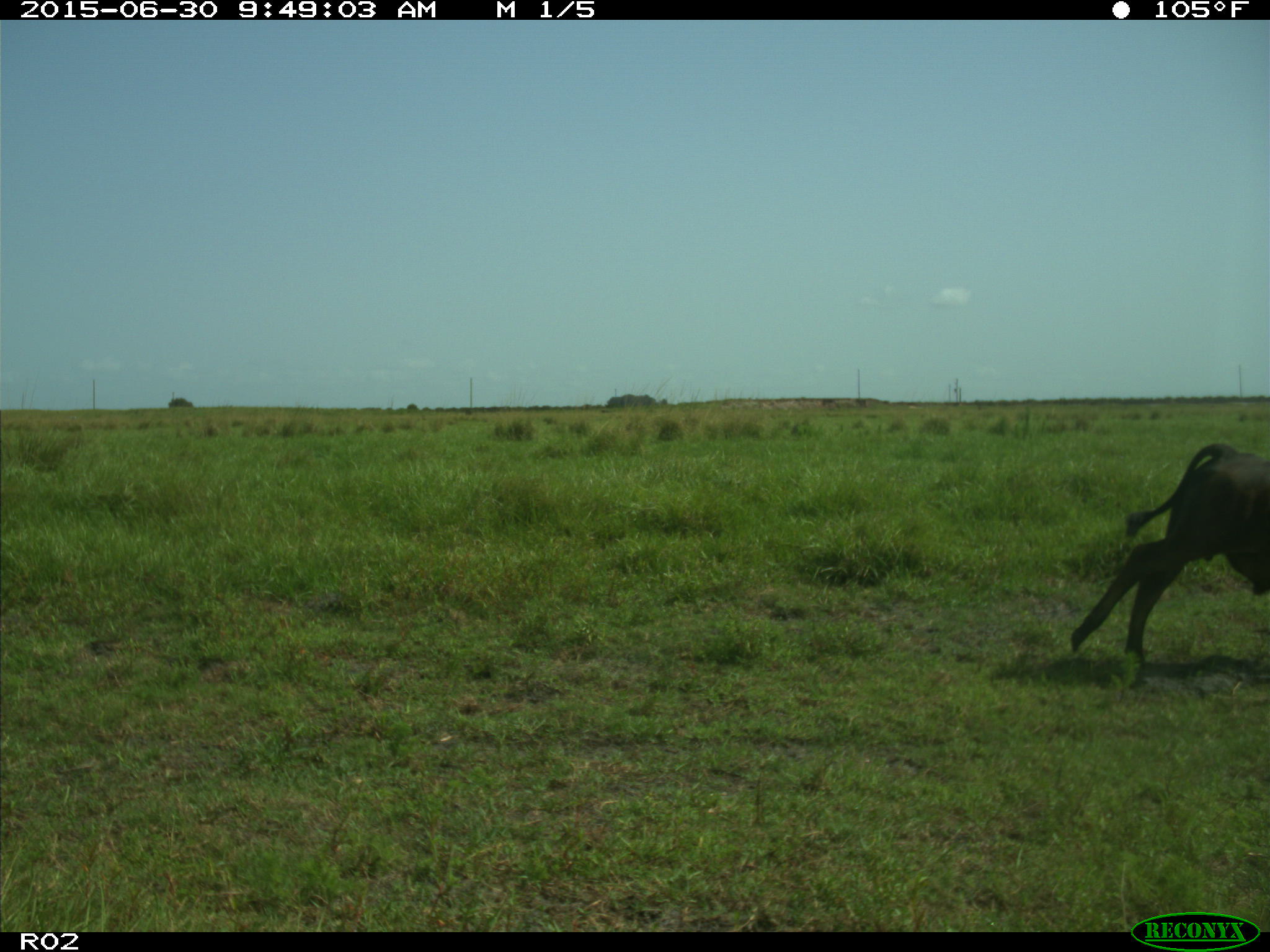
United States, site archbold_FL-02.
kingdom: Animalia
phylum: Chordata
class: Mammalia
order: Artiodactyla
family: Bovidae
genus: Bos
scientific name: Bos taurus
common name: domestic cow